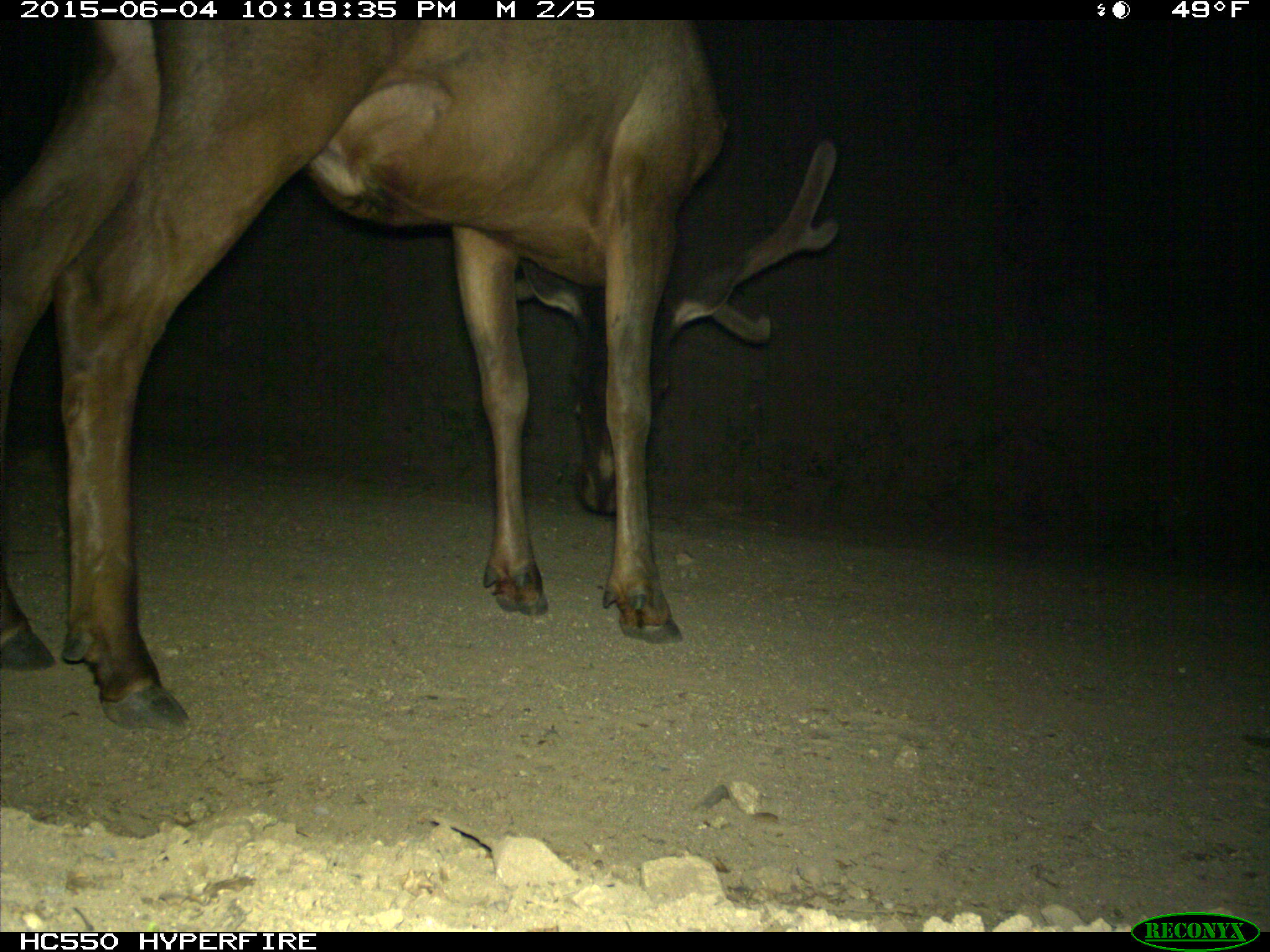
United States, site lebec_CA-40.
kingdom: Animalia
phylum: Chordata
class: Mammalia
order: Artiodactyla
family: Cervidae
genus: Cervus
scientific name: Cervus canadensis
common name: elk